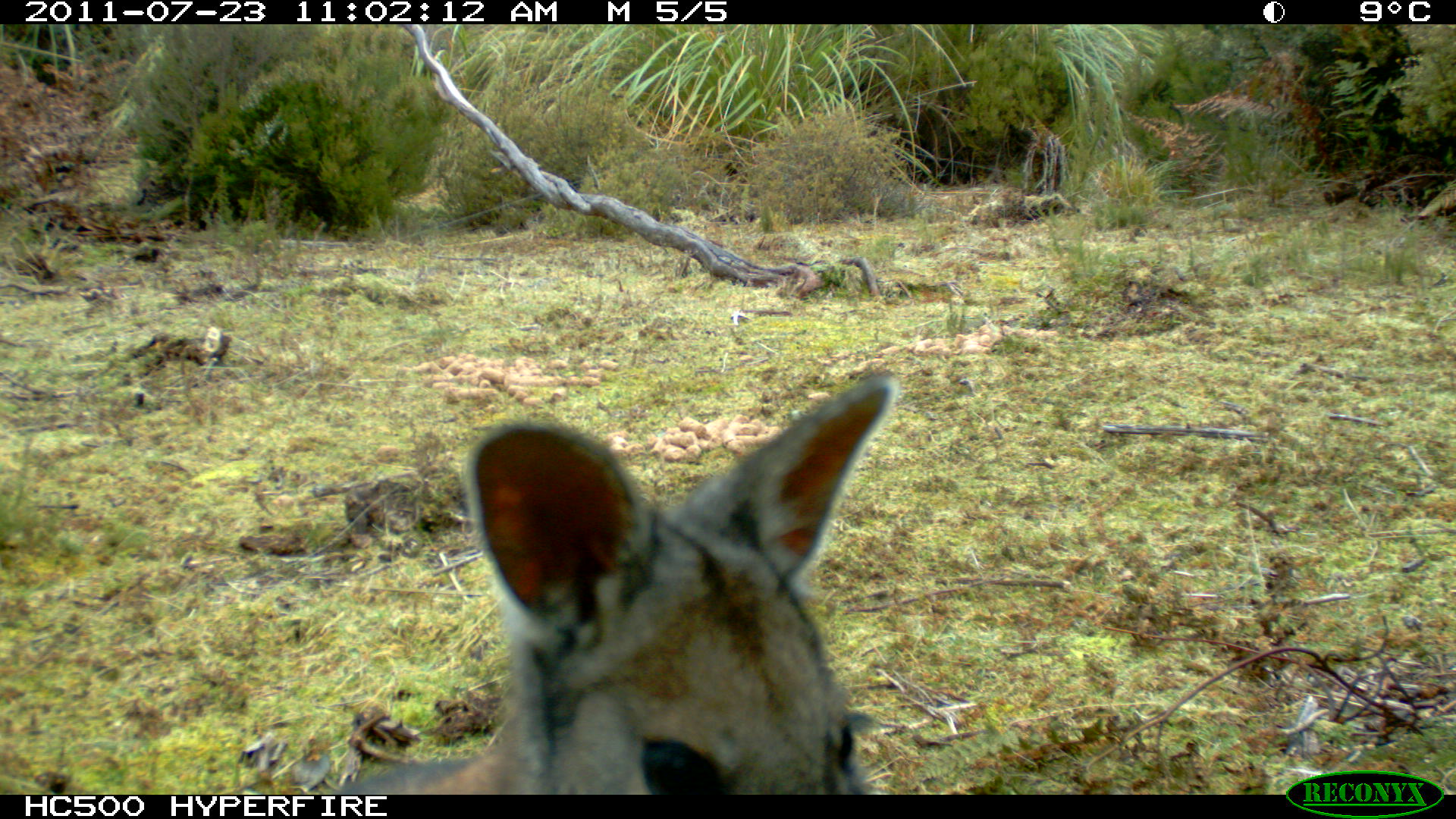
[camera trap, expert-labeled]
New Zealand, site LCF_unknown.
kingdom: Animalia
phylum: Chordata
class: Mammalia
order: Diprotodontia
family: Macropodidae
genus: Notamacropus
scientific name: Notamacropus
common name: wallaby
Wallaby (Notamacropus).